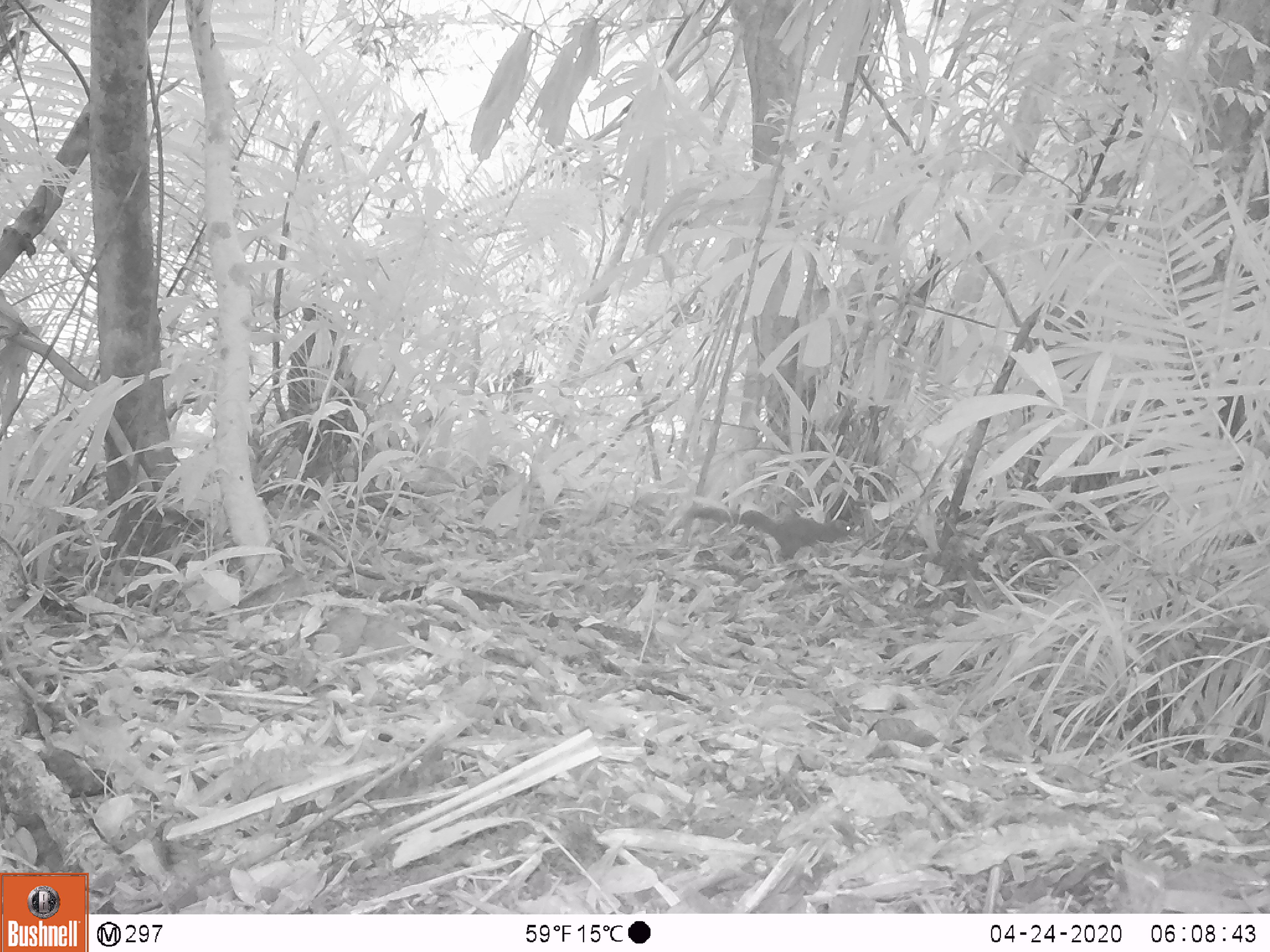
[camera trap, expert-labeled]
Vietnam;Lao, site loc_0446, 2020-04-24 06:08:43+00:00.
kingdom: Animalia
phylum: Chordata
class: Mammalia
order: Rodentia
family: Sciuridae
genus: Callosciurus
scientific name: Callosciurus erythraeus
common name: pallas's squirrel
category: pallass squirrel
Pallass squirrel (pallas's squirrel) (Callosciurus erythraeus). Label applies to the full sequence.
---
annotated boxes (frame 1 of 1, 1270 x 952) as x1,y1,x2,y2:
pallass squirrel: 693,506,855,562